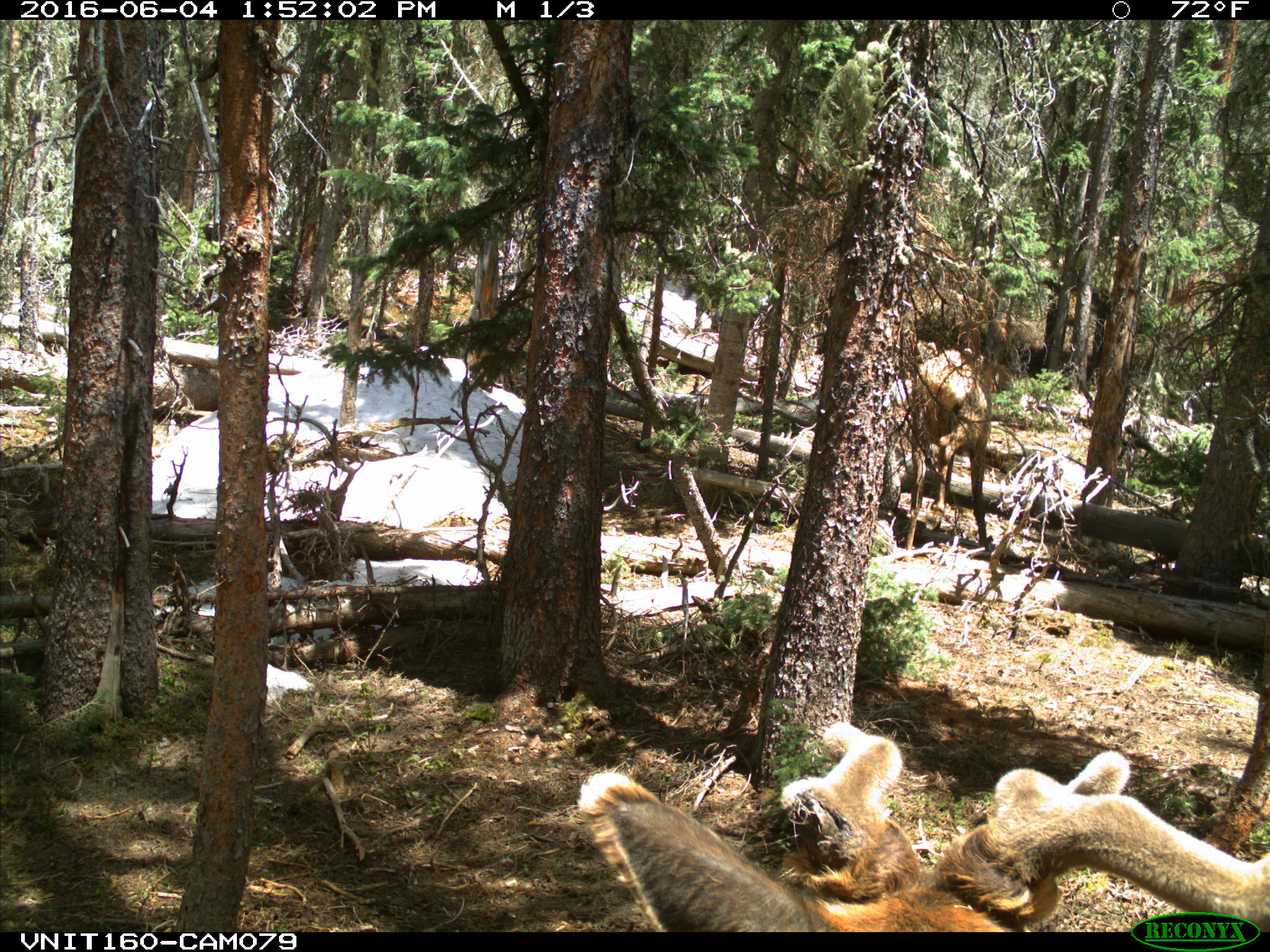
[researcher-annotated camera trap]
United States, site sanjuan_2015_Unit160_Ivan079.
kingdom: Animalia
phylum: Chordata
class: Mammalia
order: Artiodactyla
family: Cervidae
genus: Cervus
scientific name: Cervus elaphus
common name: red deer